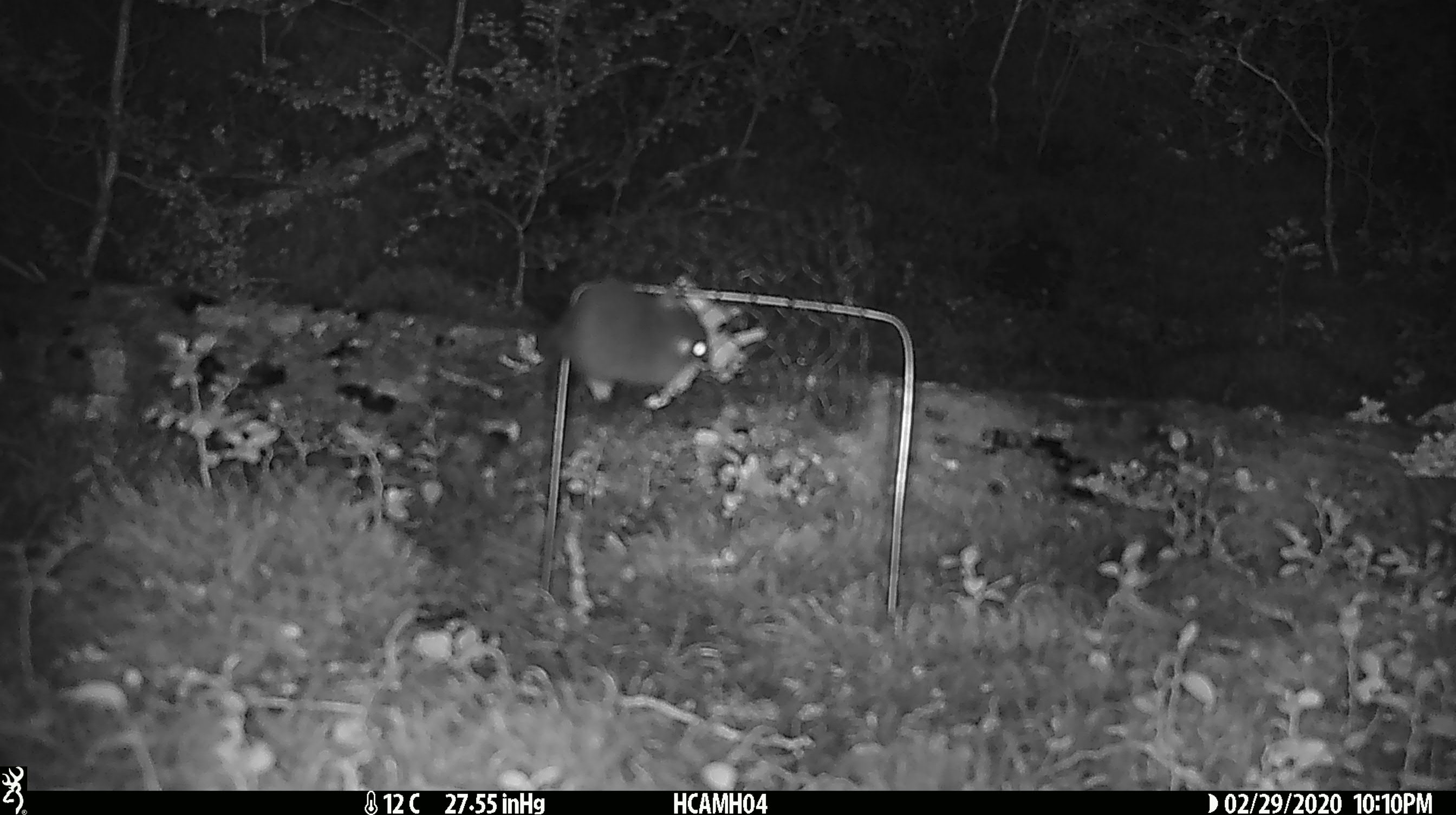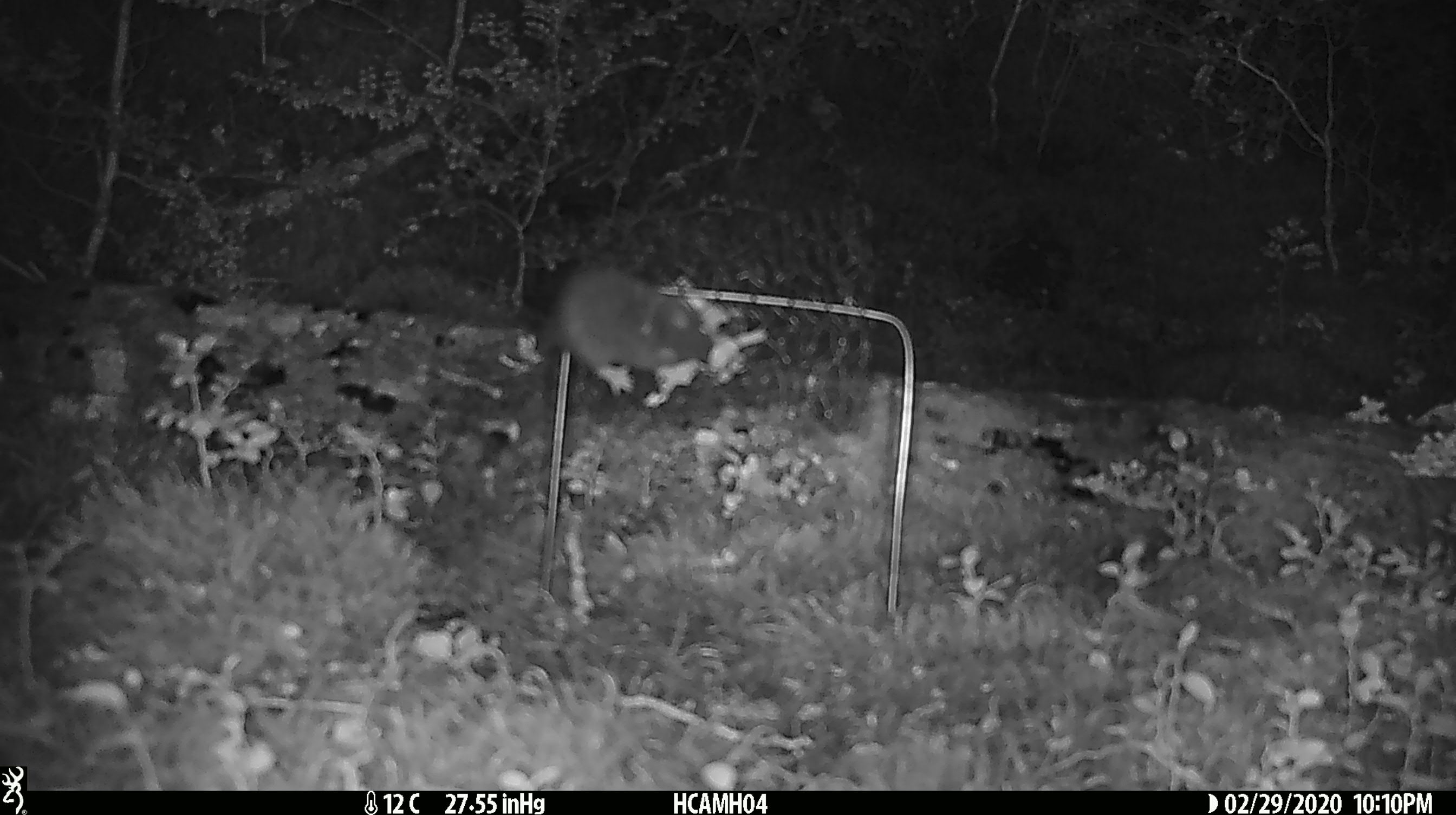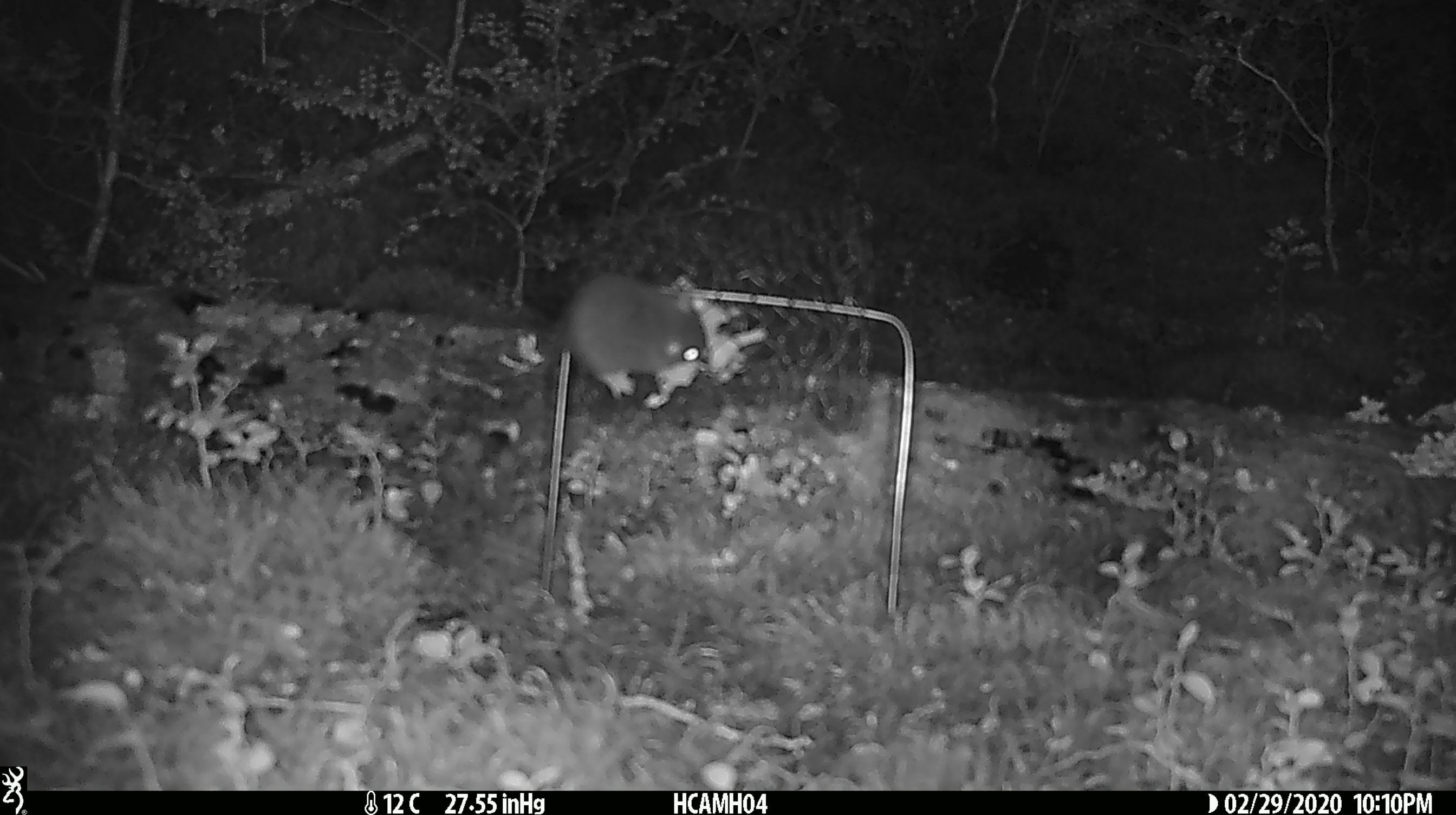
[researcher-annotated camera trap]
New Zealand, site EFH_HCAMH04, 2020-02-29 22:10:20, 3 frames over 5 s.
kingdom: Animalia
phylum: Chordata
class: Mammalia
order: Rodentia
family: Muridae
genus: Mus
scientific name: Mus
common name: mouse